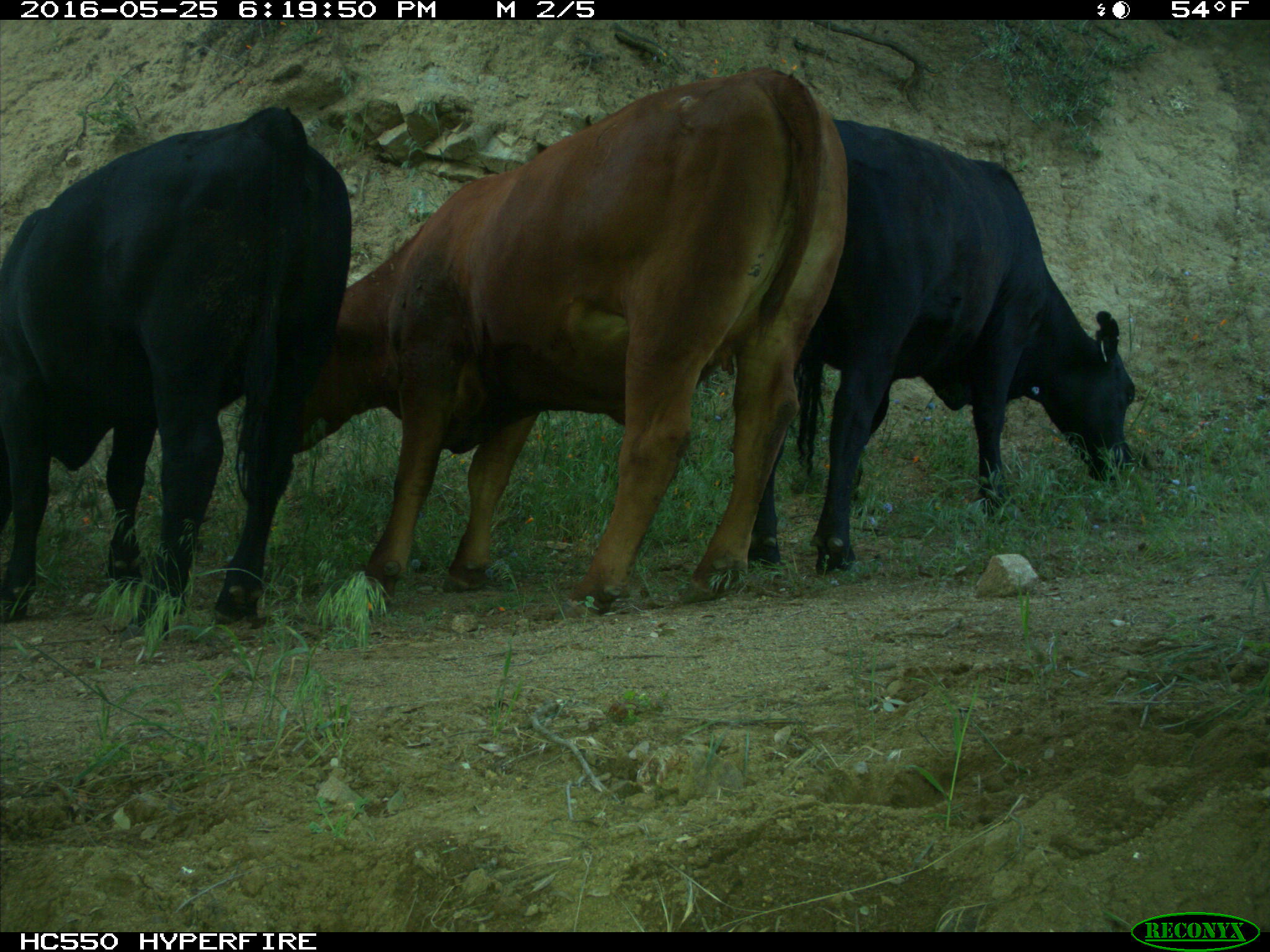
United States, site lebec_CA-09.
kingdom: Animalia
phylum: Chordata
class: Mammalia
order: Artiodactyla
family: Bovidae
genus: Bos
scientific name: Bos taurus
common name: domestic cow